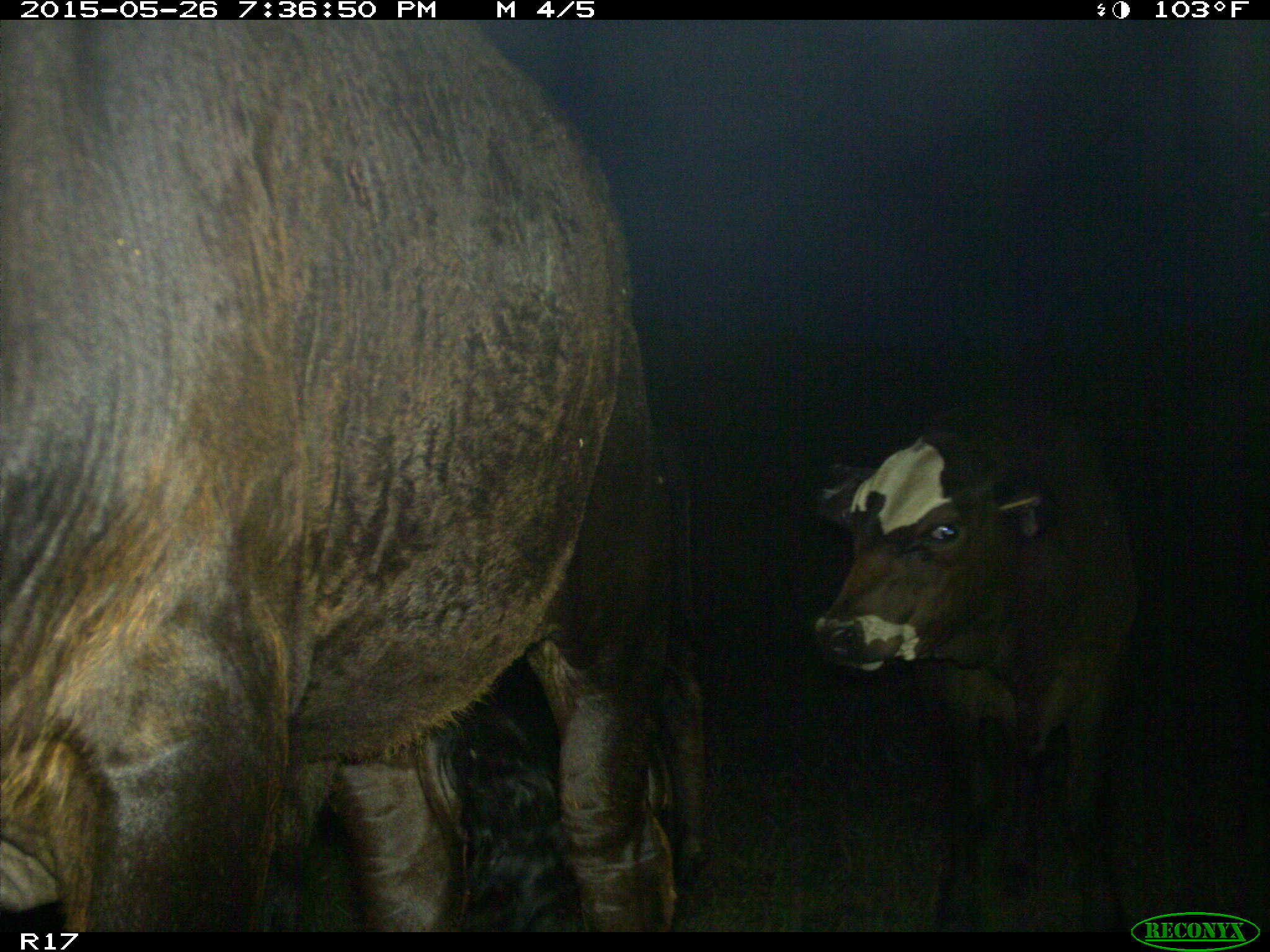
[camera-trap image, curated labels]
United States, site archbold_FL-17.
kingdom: Animalia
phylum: Chordata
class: Mammalia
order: Artiodactyla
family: Bovidae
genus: Bos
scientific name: Bos taurus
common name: domestic cow